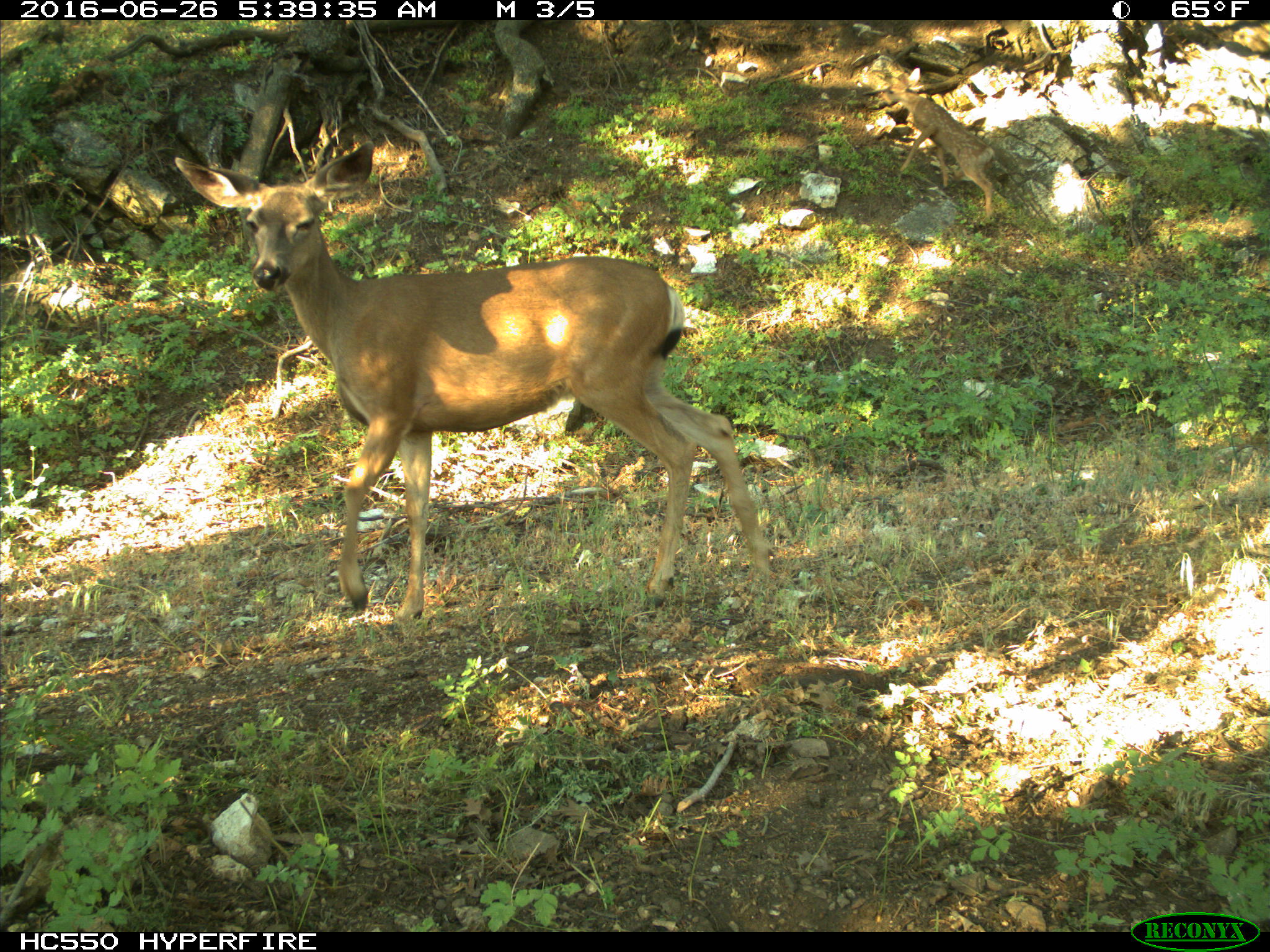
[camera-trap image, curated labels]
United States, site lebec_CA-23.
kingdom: Animalia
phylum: Chordata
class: Mammalia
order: Artiodactyla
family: Cervidae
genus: Odocoileus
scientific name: Odocoileus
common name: deer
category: unidentified deer